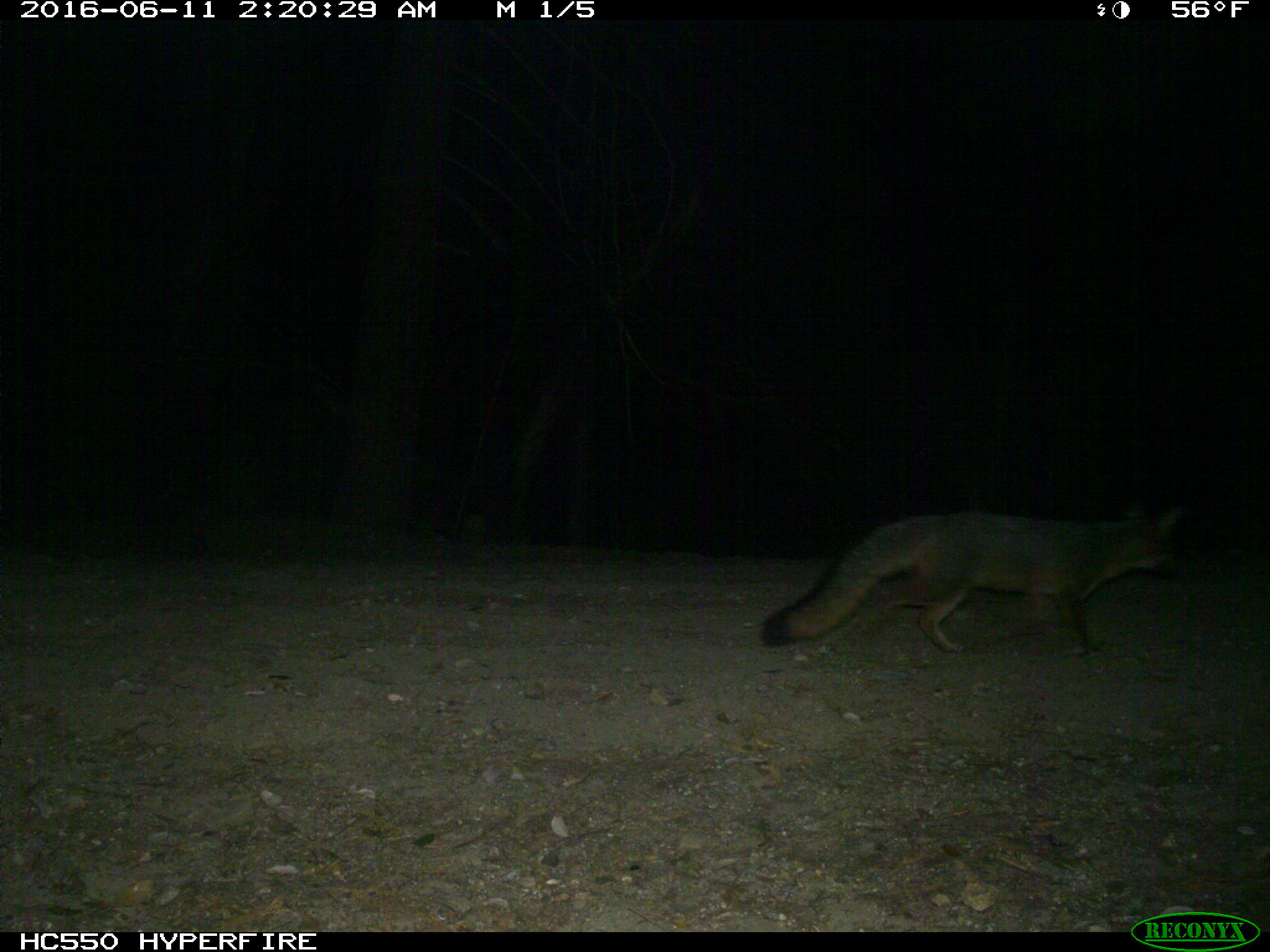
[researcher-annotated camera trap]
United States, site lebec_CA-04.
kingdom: Animalia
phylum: Chordata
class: Mammalia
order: Carnivora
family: Canidae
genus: Urocyon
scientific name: Urocyon cinereoargenteus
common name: gray fox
Urocyon cinereoargenteus (gray fox).